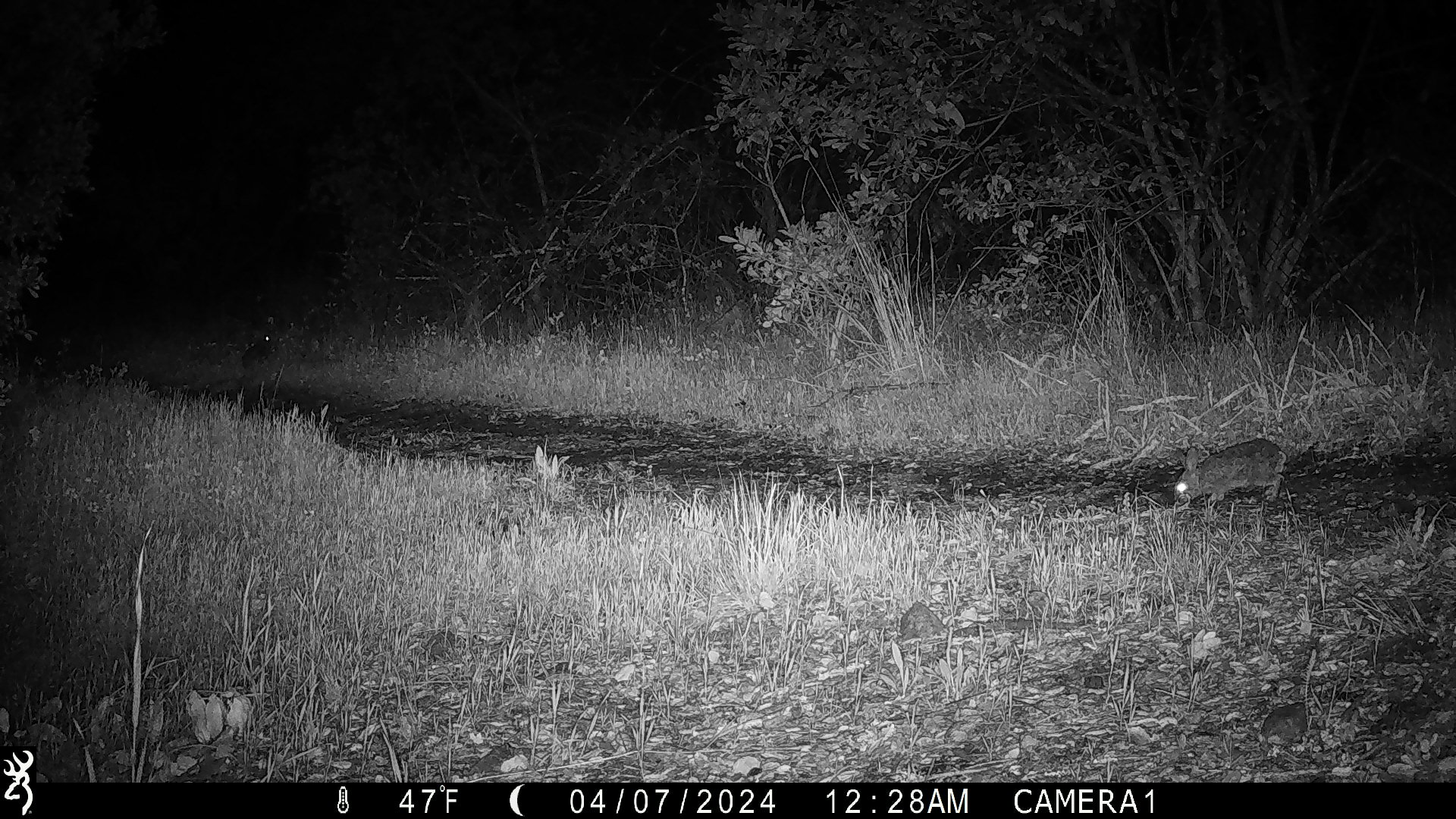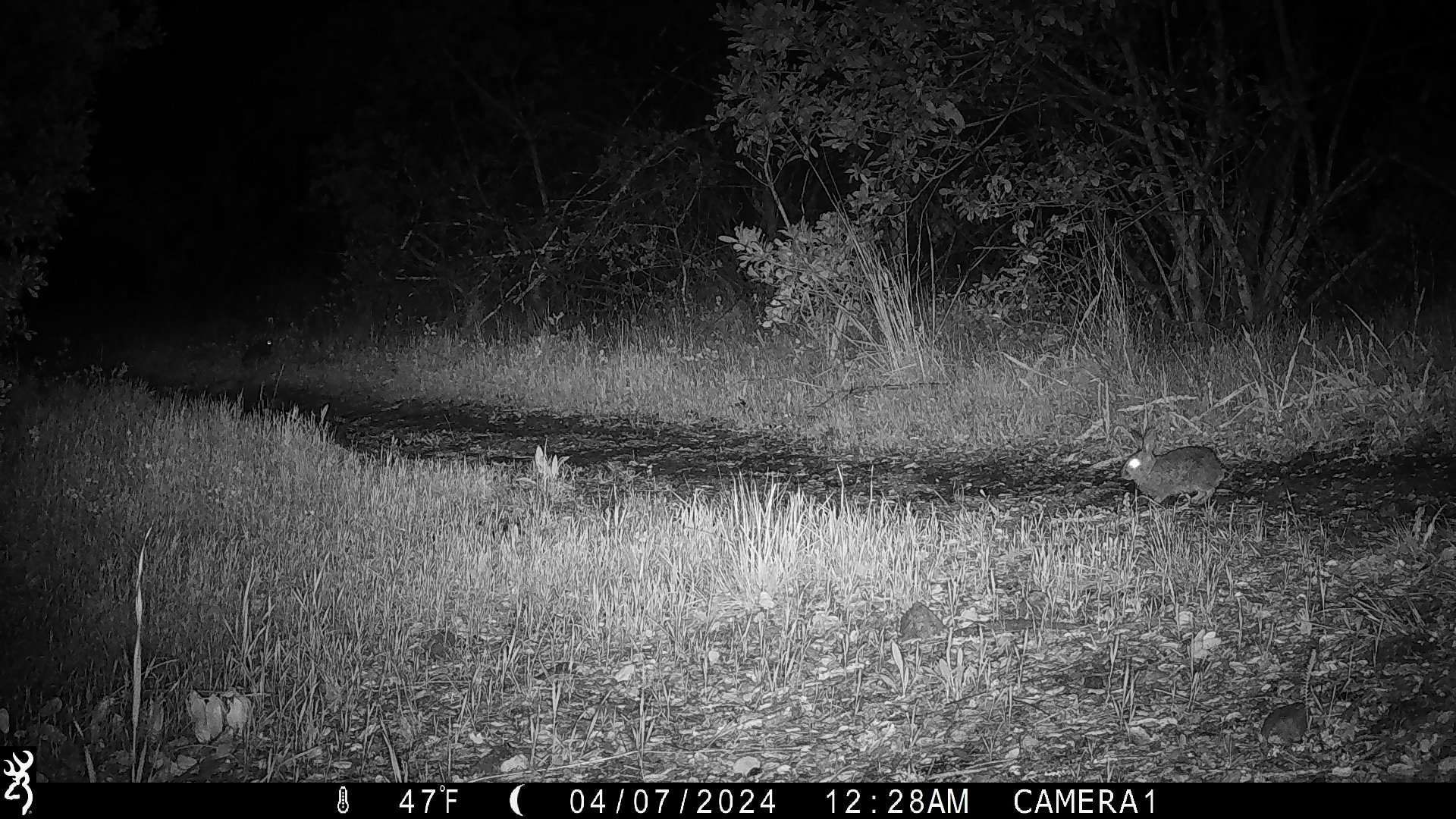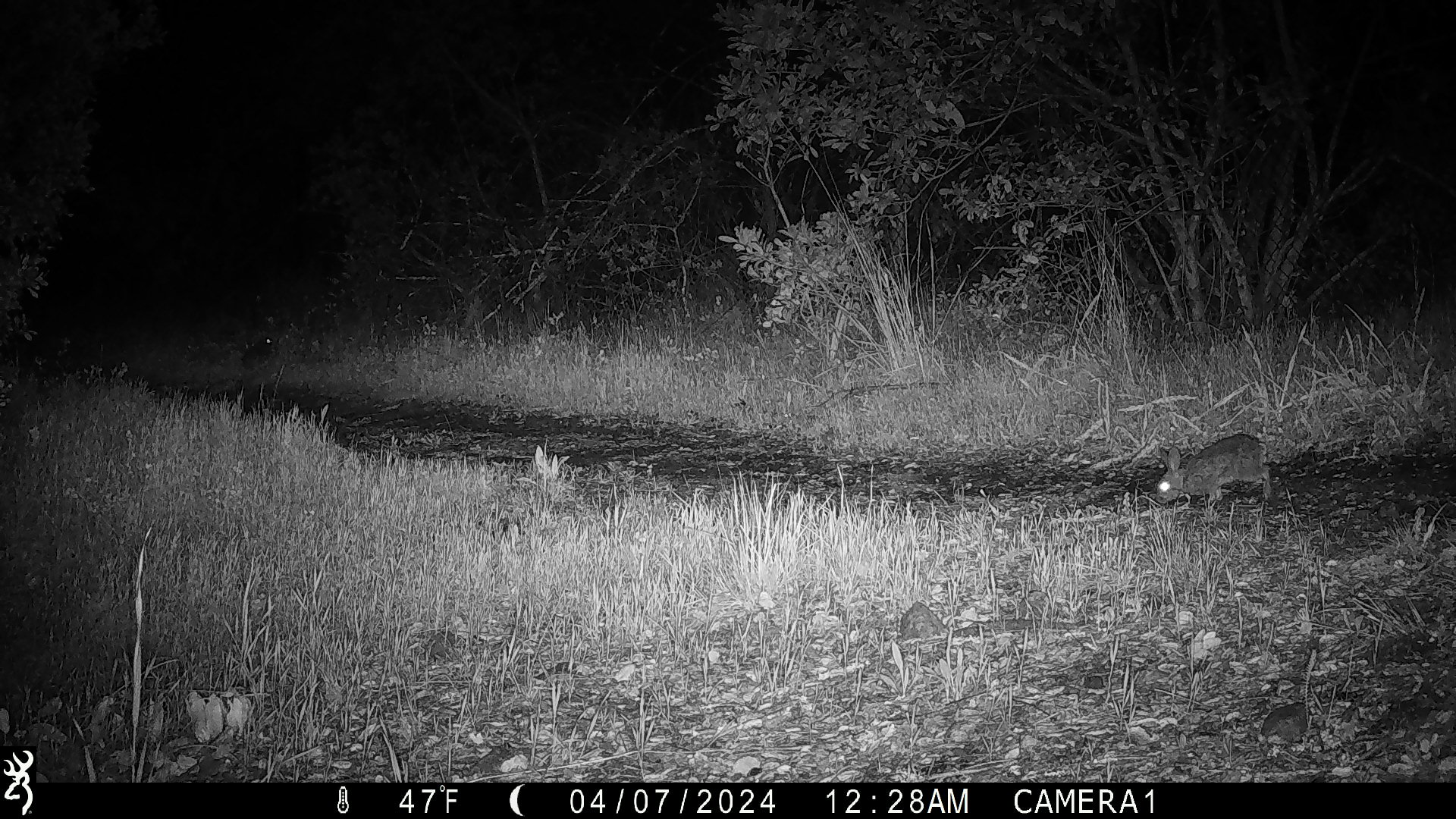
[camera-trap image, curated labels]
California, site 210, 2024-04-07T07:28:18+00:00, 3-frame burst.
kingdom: Animalia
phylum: Chordata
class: Mammalia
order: Lagomorpha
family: Leporidae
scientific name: Leporidae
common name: rabbit